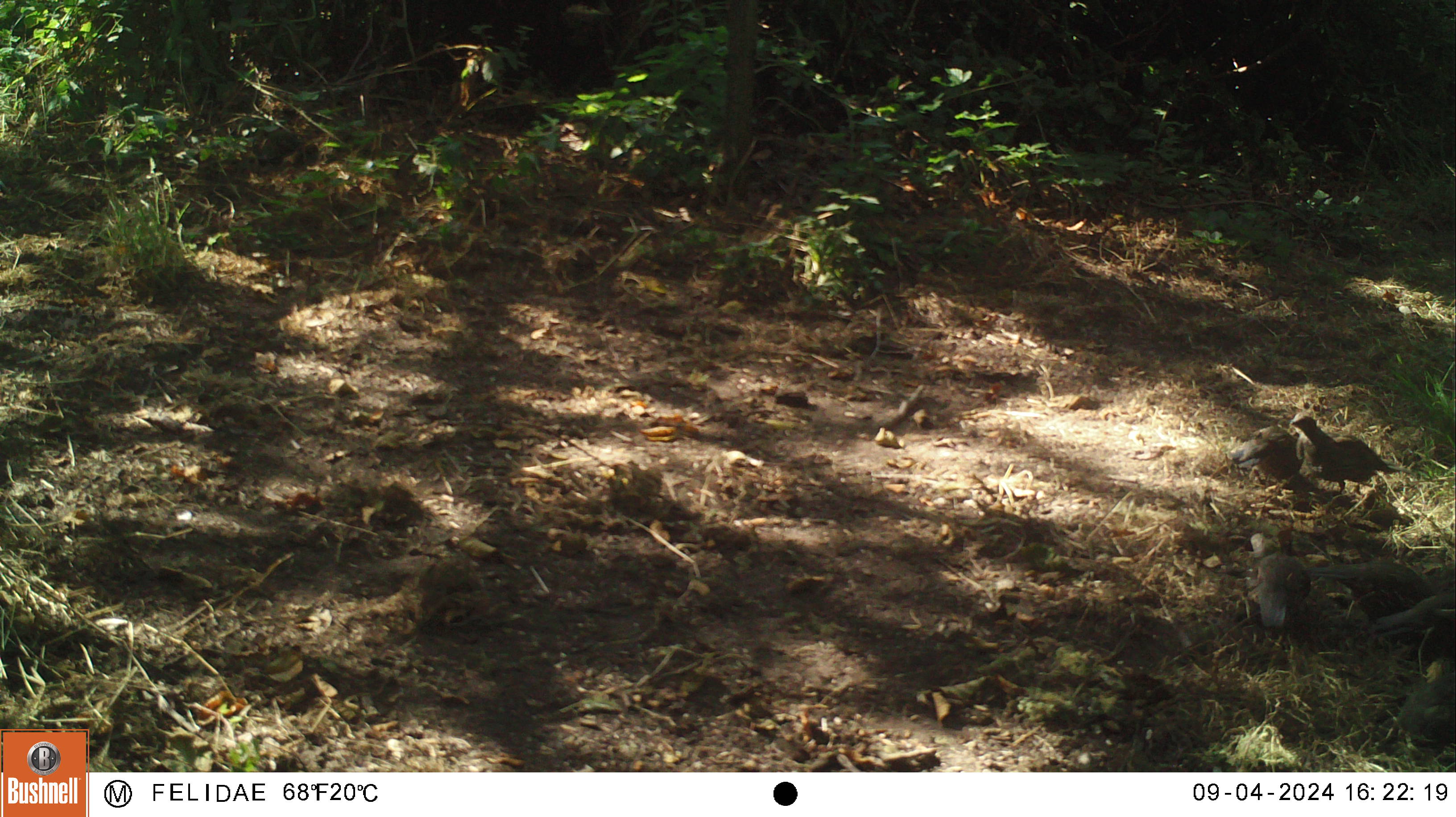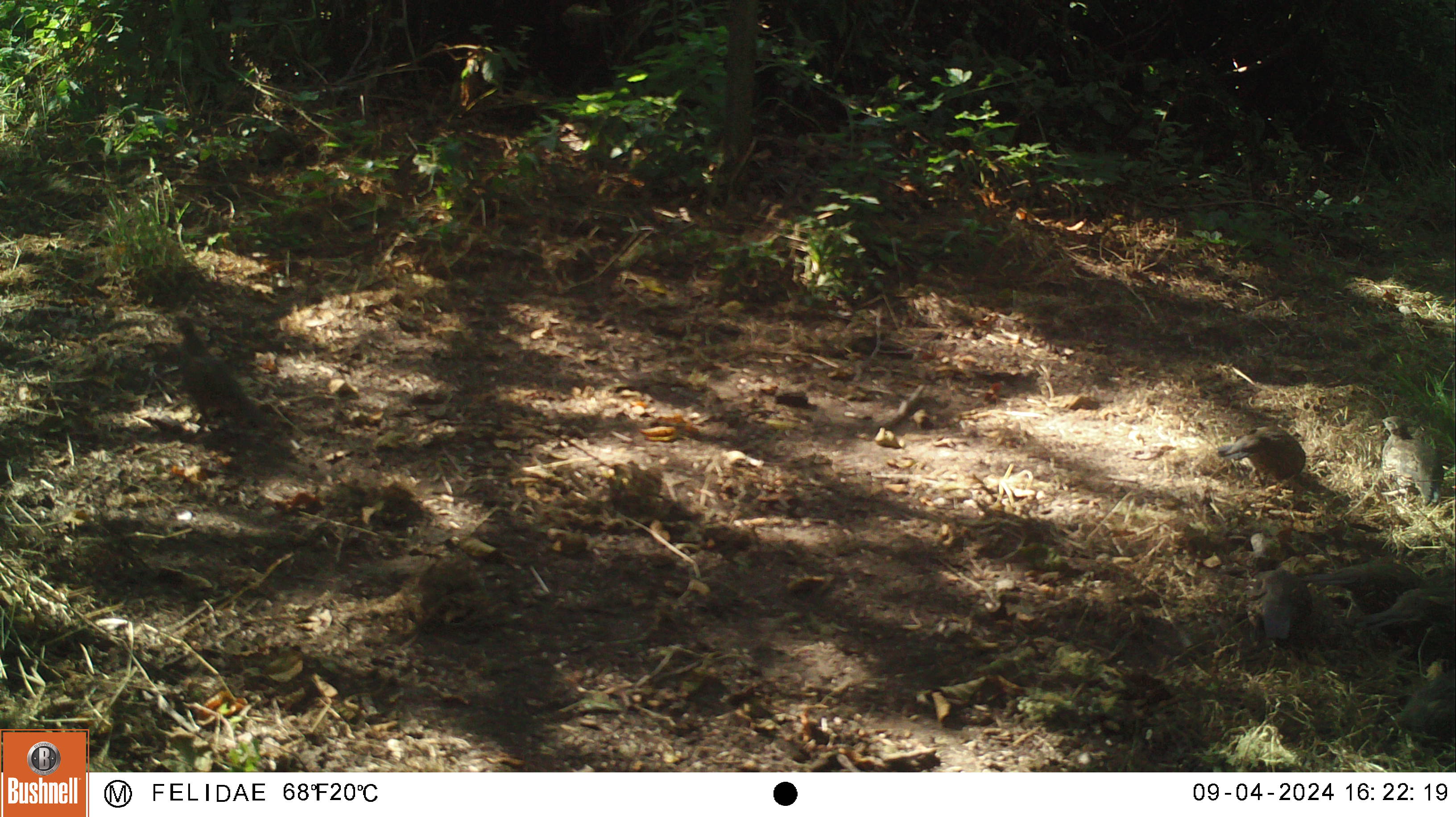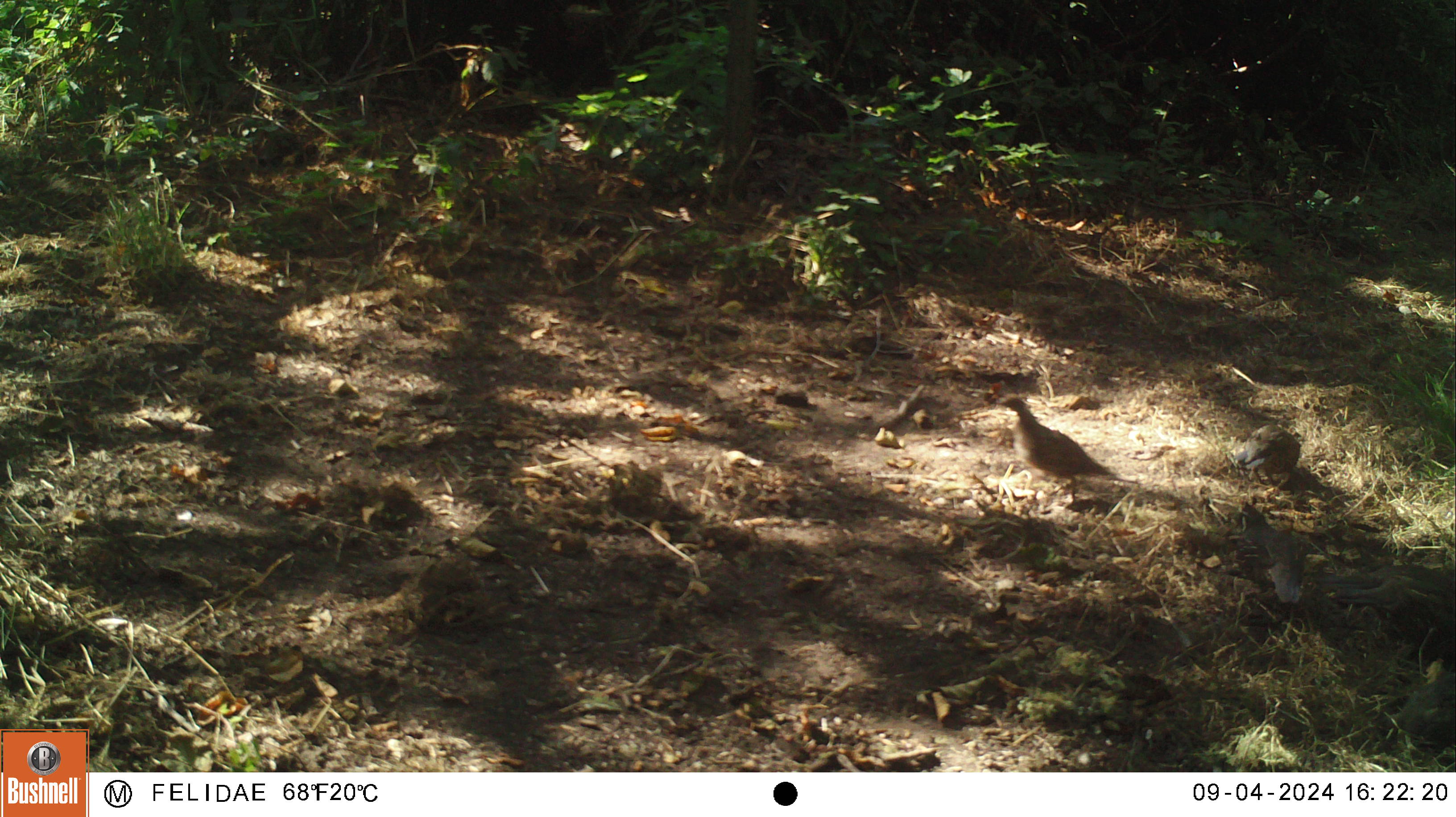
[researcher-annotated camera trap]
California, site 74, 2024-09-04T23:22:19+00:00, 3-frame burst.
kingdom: Animalia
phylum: Chordata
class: Aves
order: Galliformes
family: Odontophoridae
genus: Callipepla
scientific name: Callipepla californica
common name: california quail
California quail (Callipepla californica).